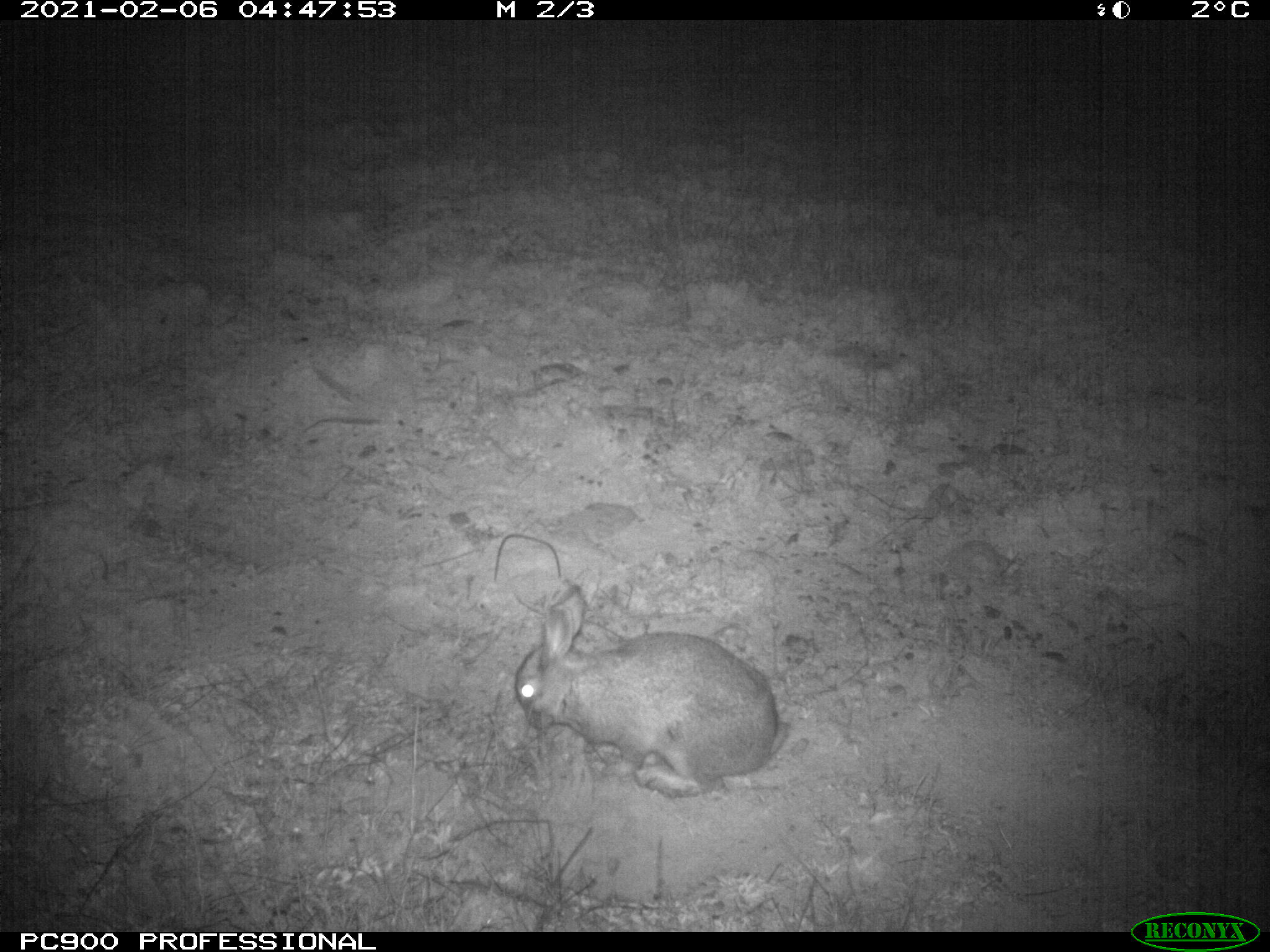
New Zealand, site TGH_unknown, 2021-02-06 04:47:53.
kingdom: Animalia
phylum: Chordata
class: Mammalia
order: Lagomorpha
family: Leporidae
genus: Oryctolagus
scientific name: Oryctolagus cuniculus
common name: european rabbit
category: rabbit